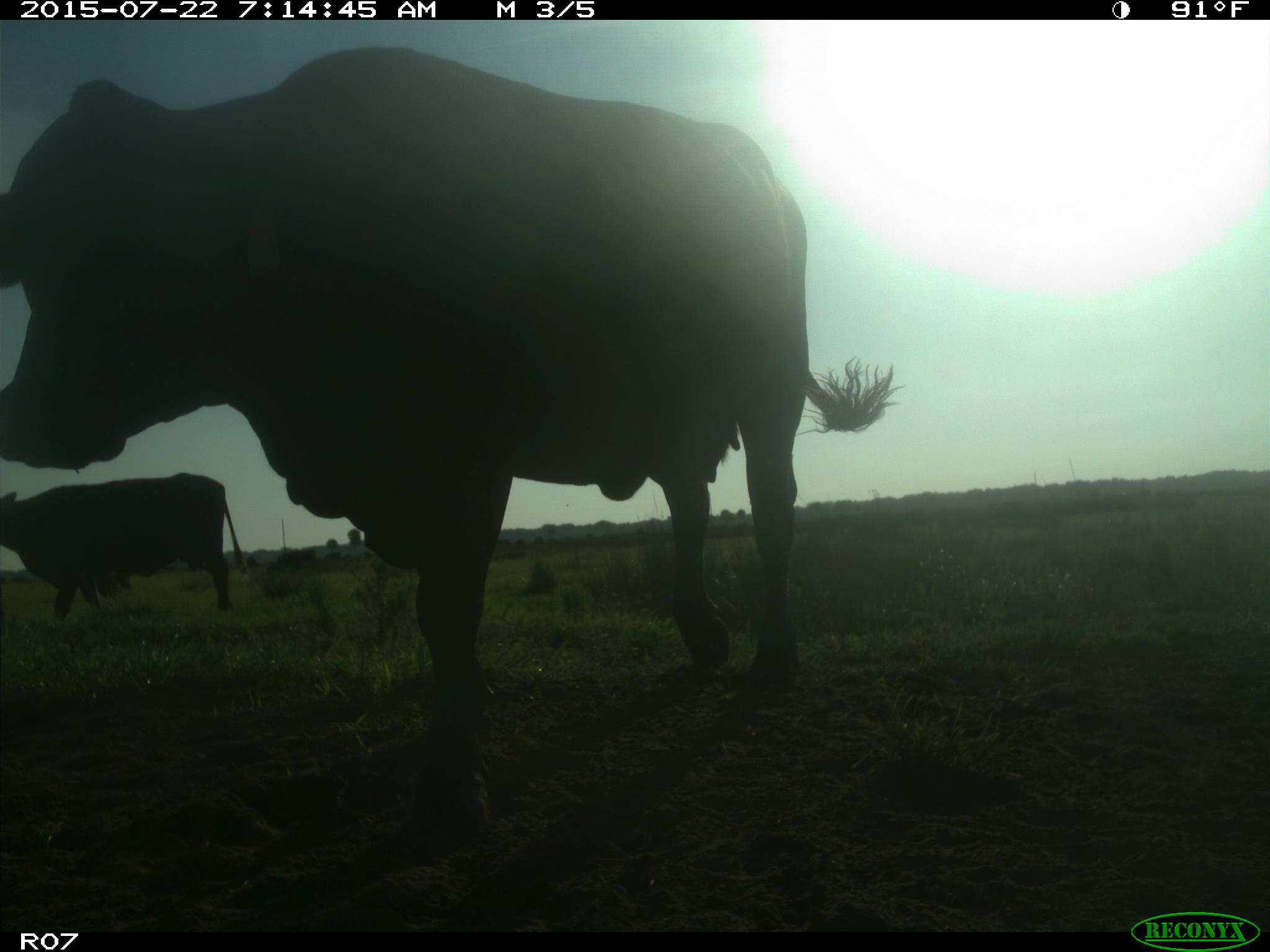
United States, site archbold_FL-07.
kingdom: Animalia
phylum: Chordata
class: Mammalia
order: Artiodactyla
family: Suidae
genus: Sus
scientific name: Sus scrofa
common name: wild boar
Sus scrofa (wild boar).